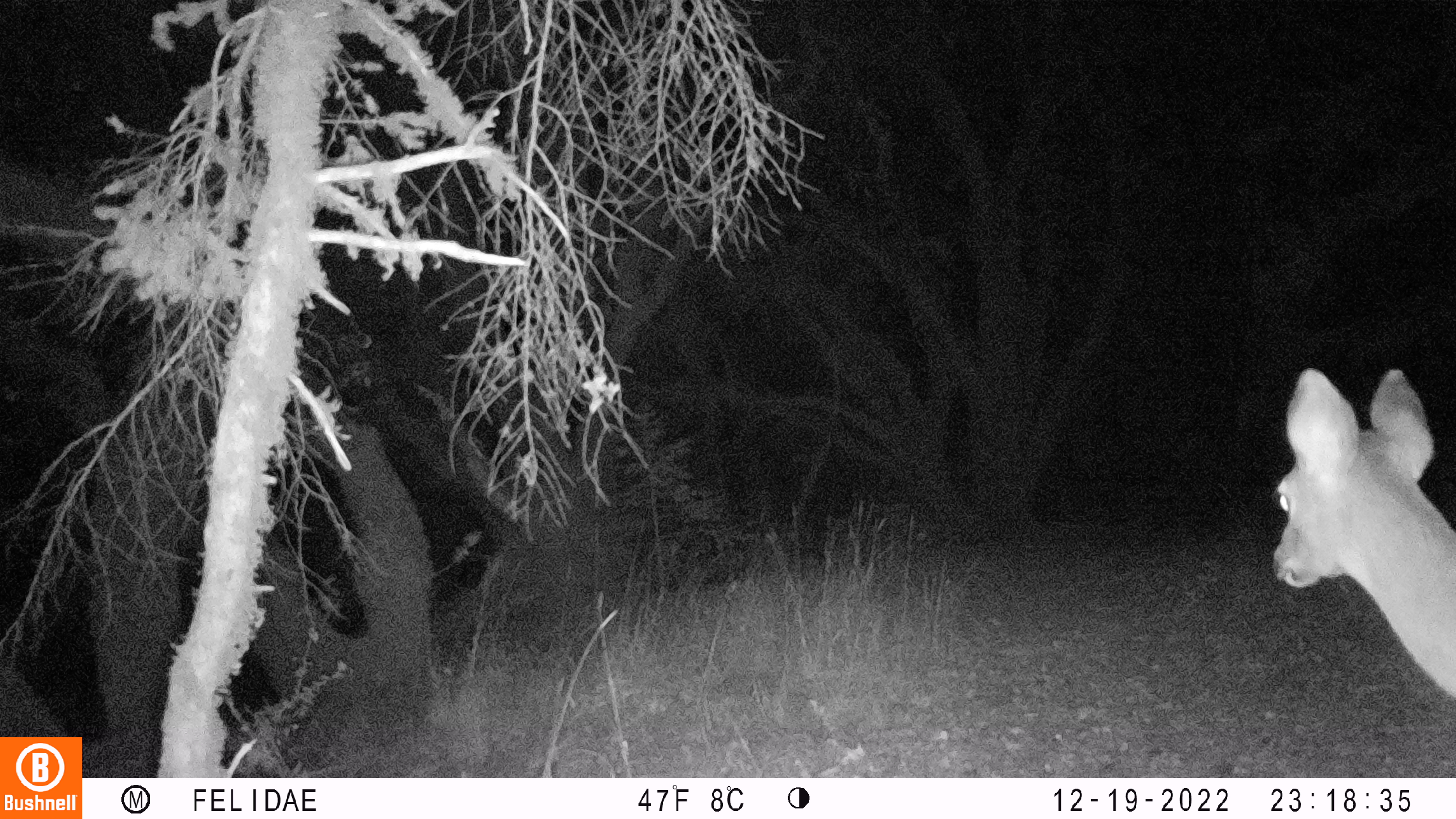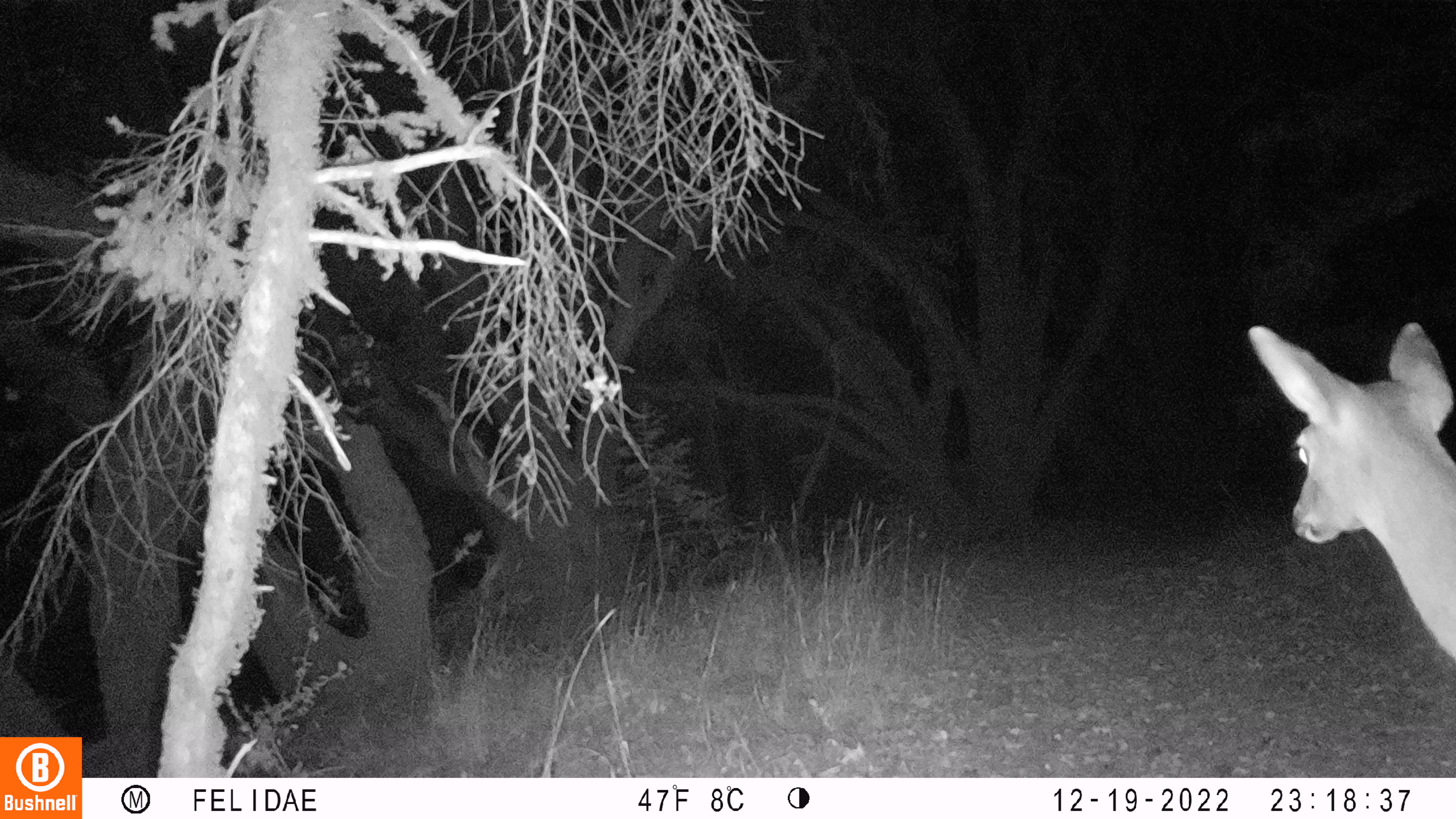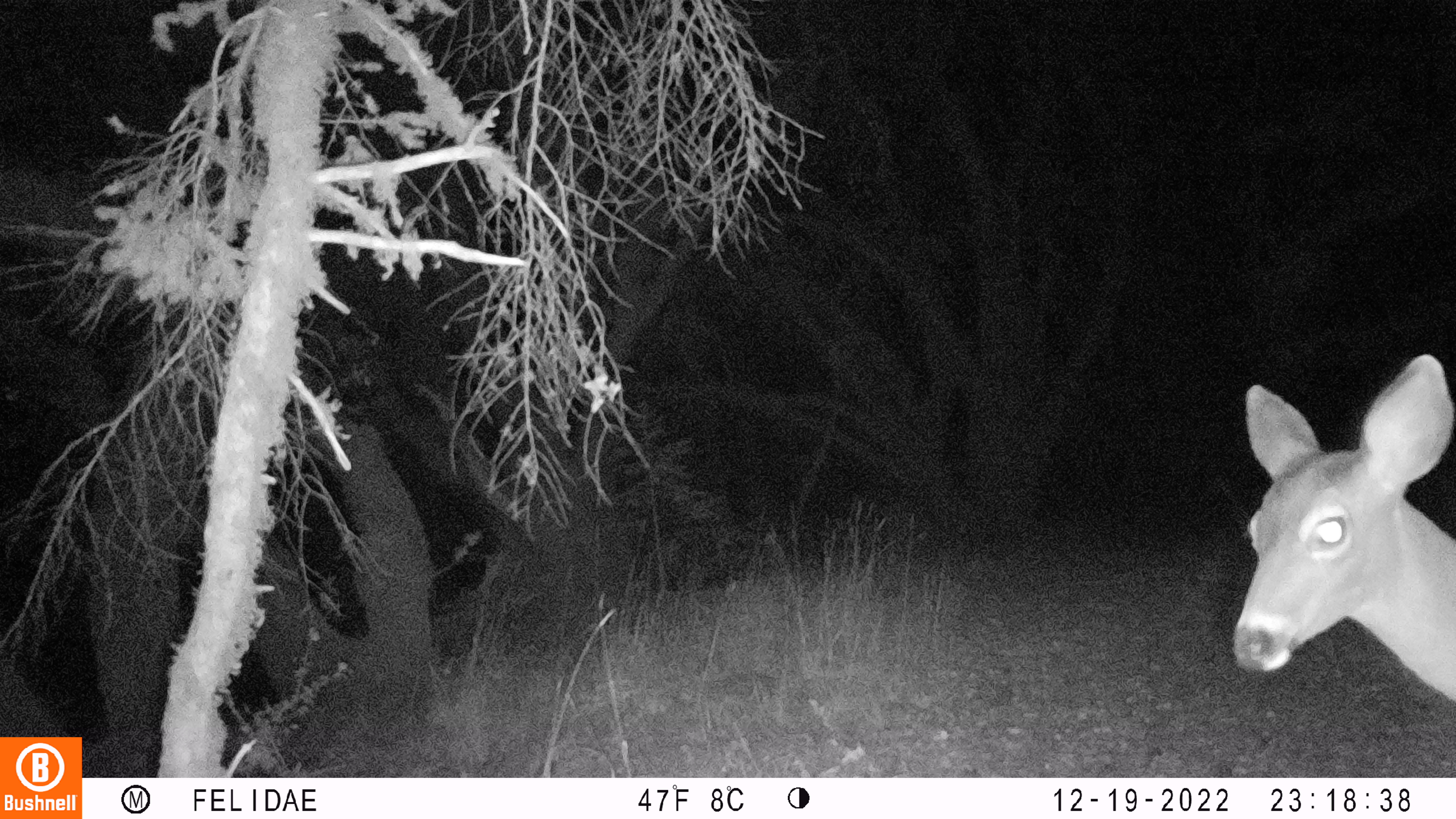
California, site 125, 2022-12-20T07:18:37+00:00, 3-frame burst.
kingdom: Animalia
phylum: Chordata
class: Mammalia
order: Artiodactyla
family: Cervidae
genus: Odocoileus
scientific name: Odocoileus hemionus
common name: mule deer